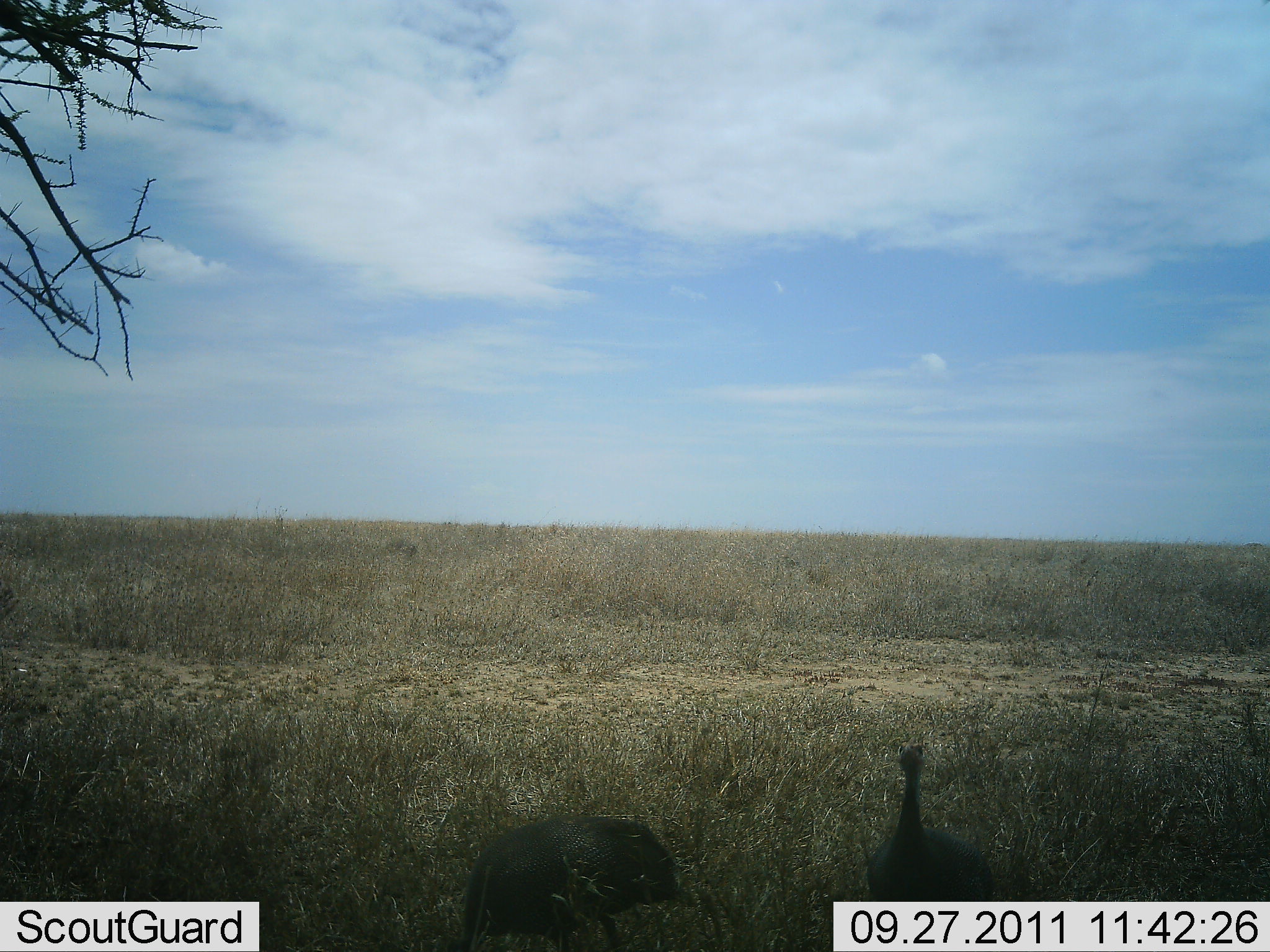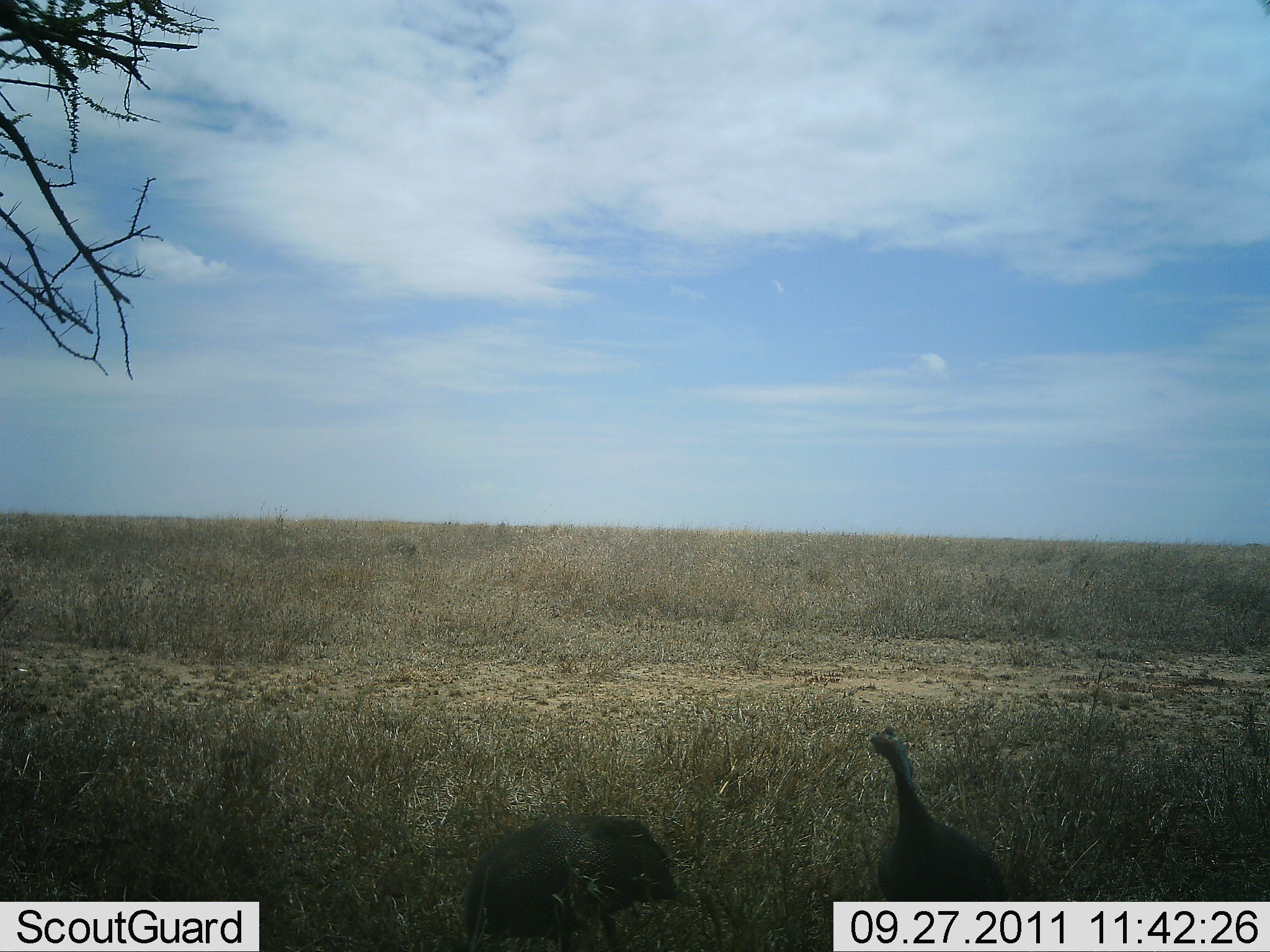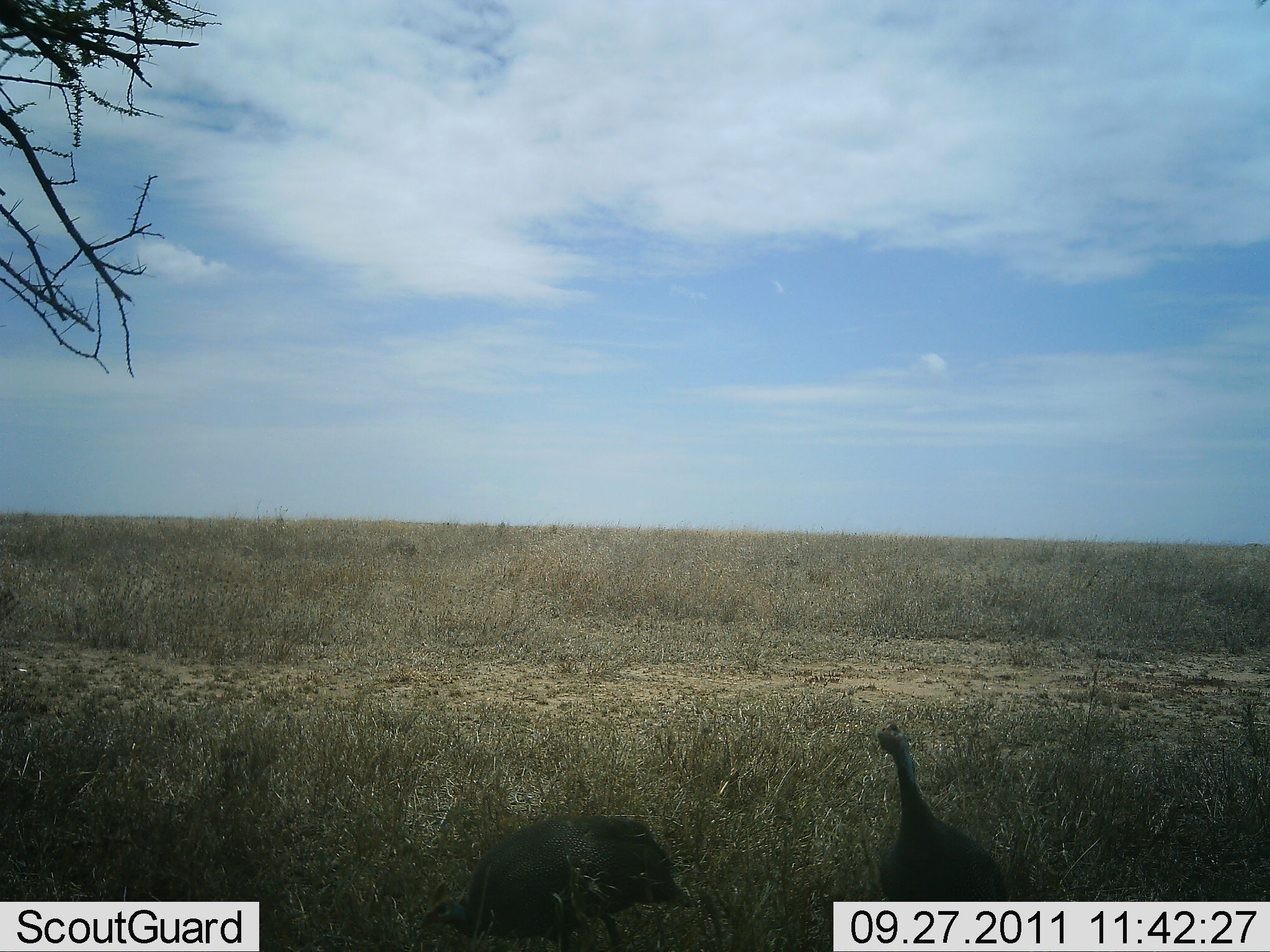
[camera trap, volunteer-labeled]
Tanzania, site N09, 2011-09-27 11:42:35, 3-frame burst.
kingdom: Animalia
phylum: Chordata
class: Aves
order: Galliformes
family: Numididae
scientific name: Numididae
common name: guinea fowl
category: guineafowl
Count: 2.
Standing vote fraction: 85%.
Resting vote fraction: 8%.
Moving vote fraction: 0%.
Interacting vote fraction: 8%.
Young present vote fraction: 0%.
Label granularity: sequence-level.